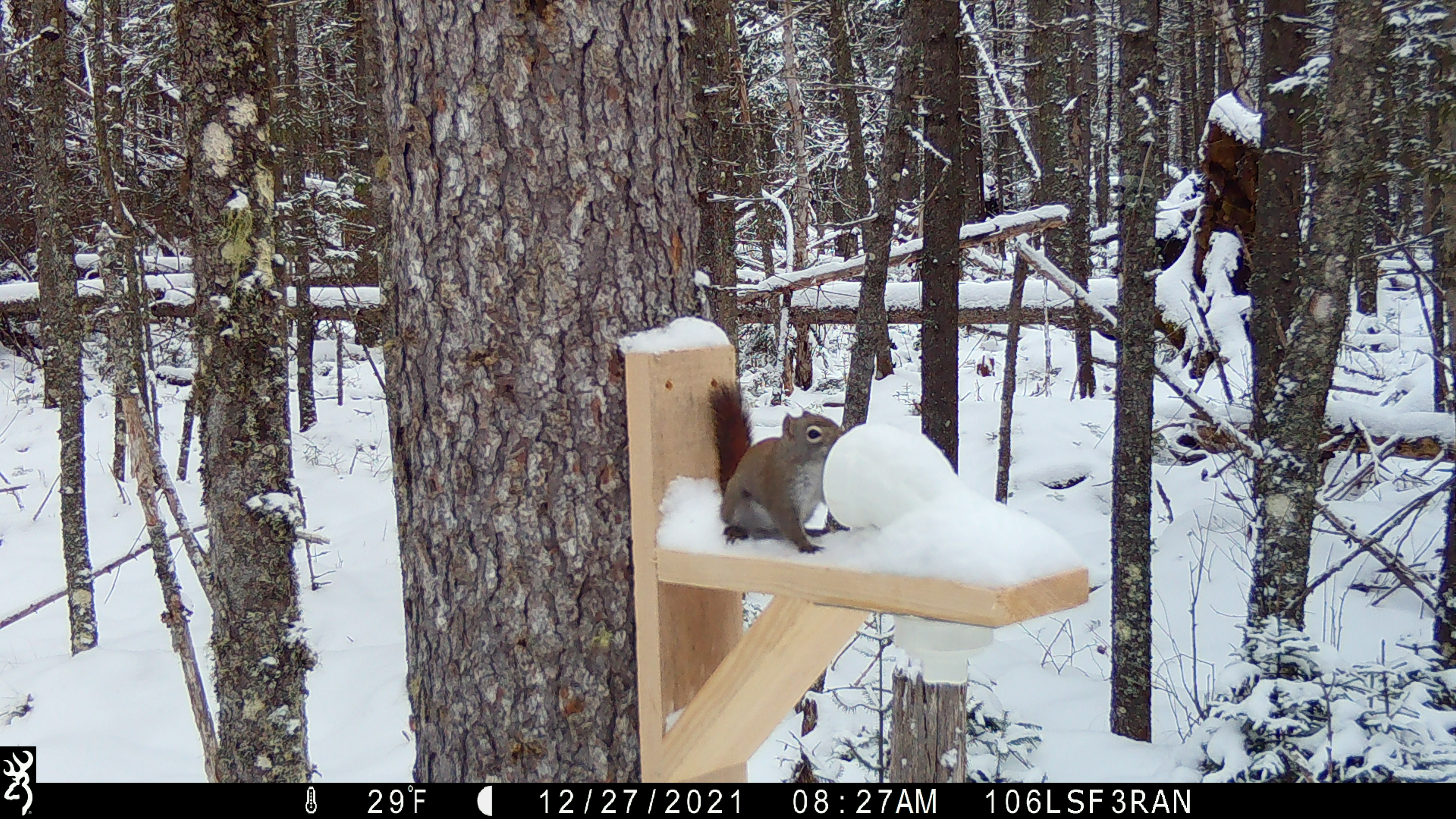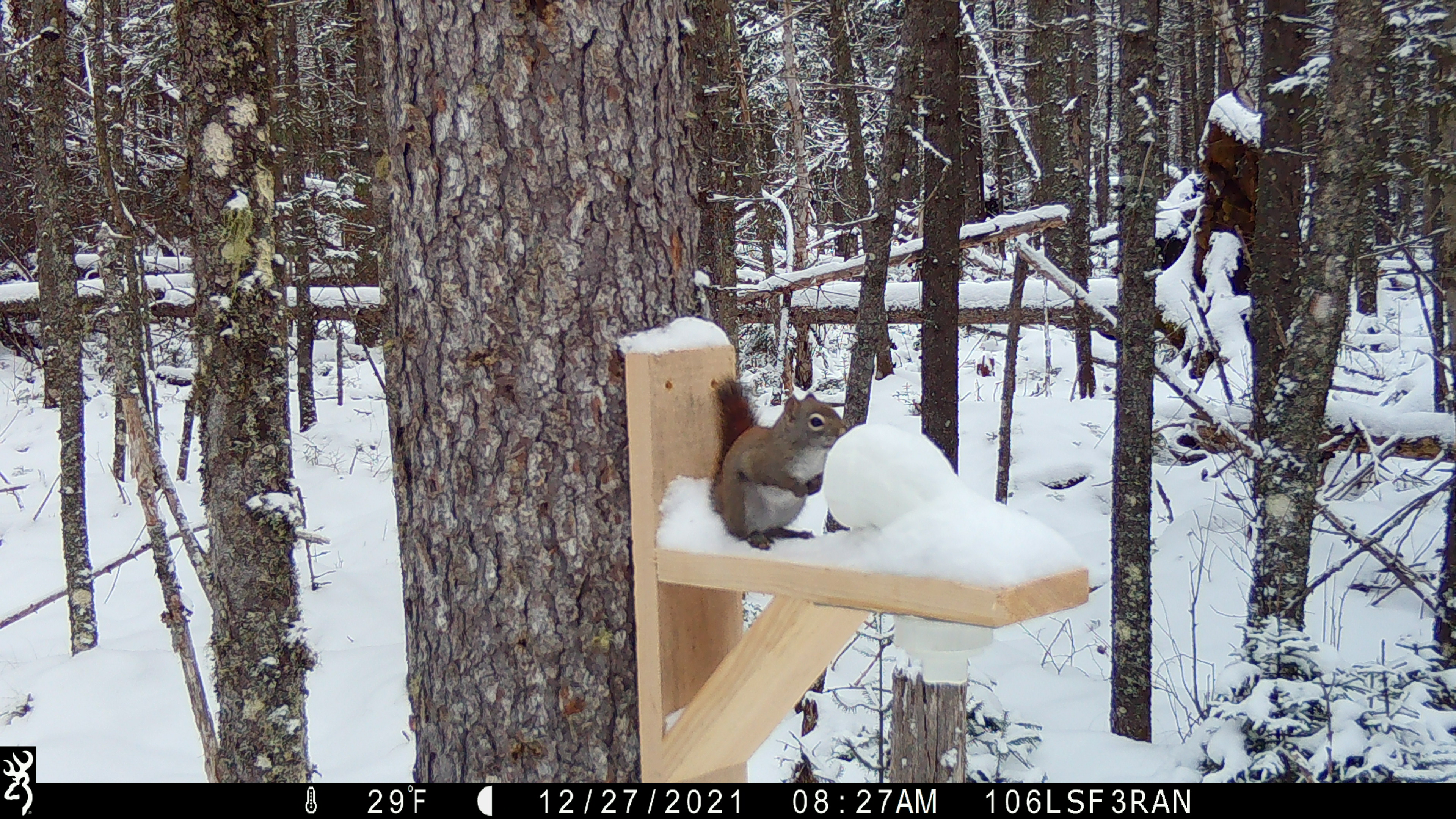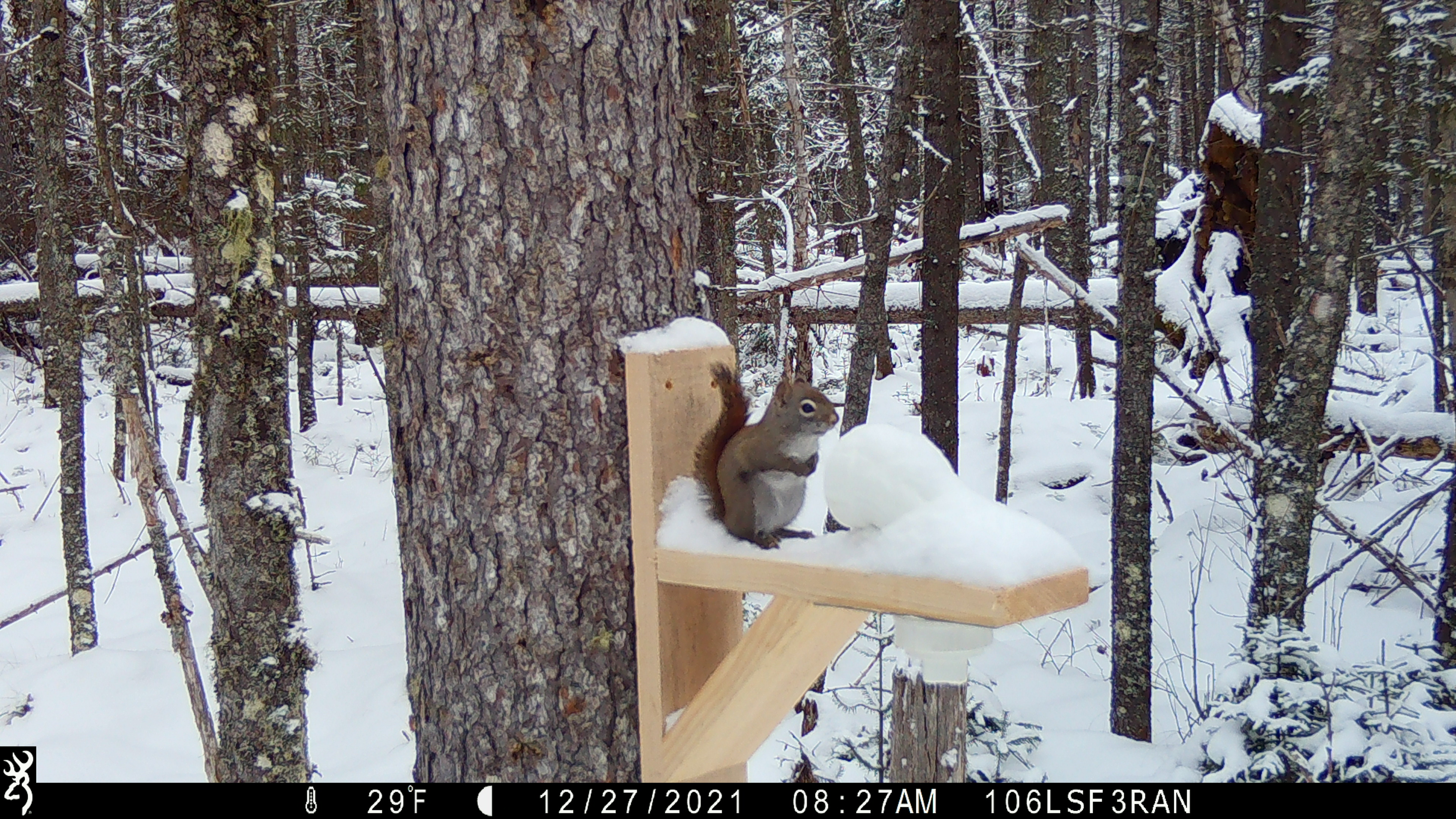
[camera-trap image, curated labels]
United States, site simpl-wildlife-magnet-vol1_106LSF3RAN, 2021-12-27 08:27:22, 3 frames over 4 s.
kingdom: Animalia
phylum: Chordata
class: Mammalia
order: Rodentia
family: Sciuridae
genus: Tamiasciurus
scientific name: Tamiasciurus hudsonicus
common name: red squirrel